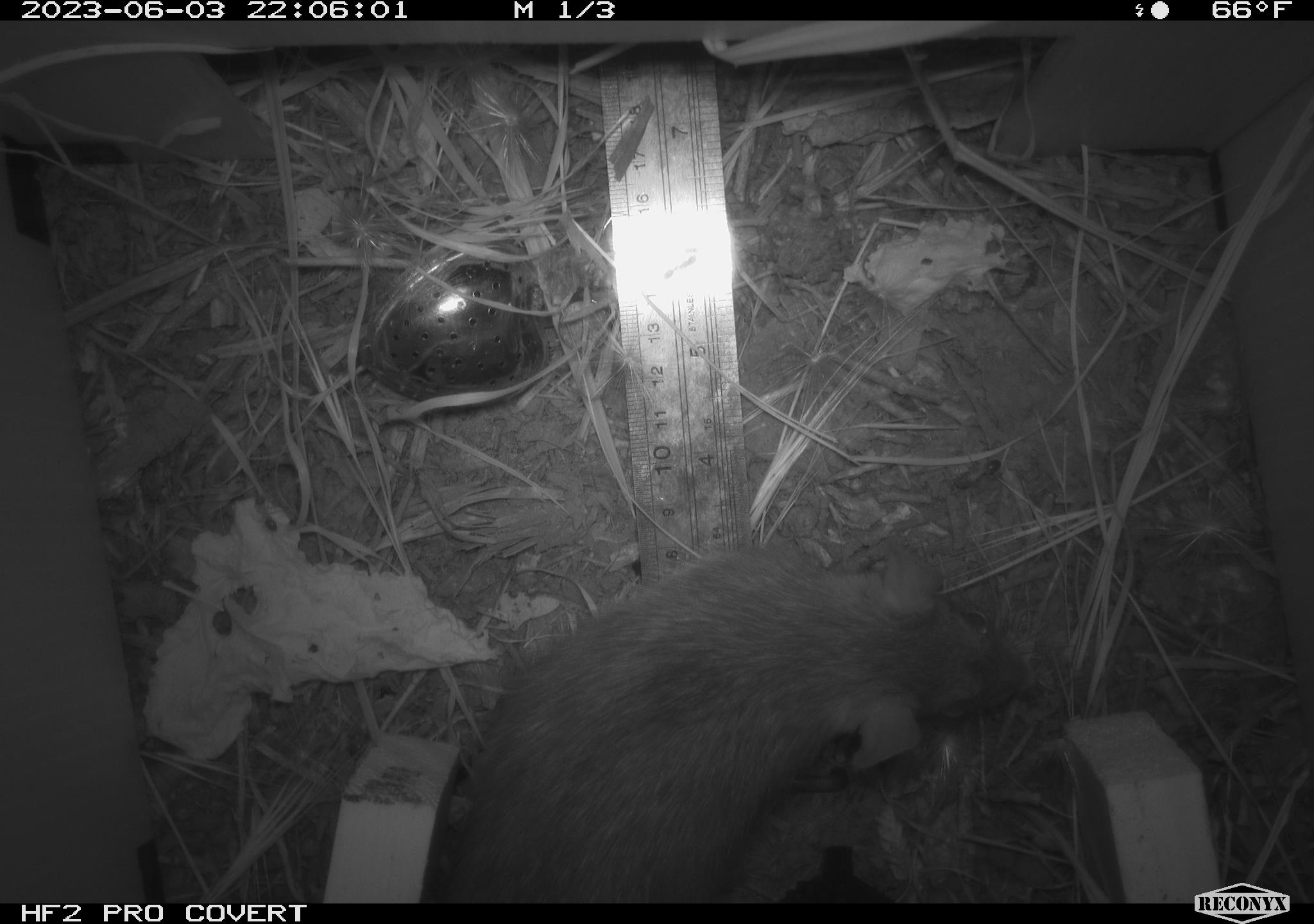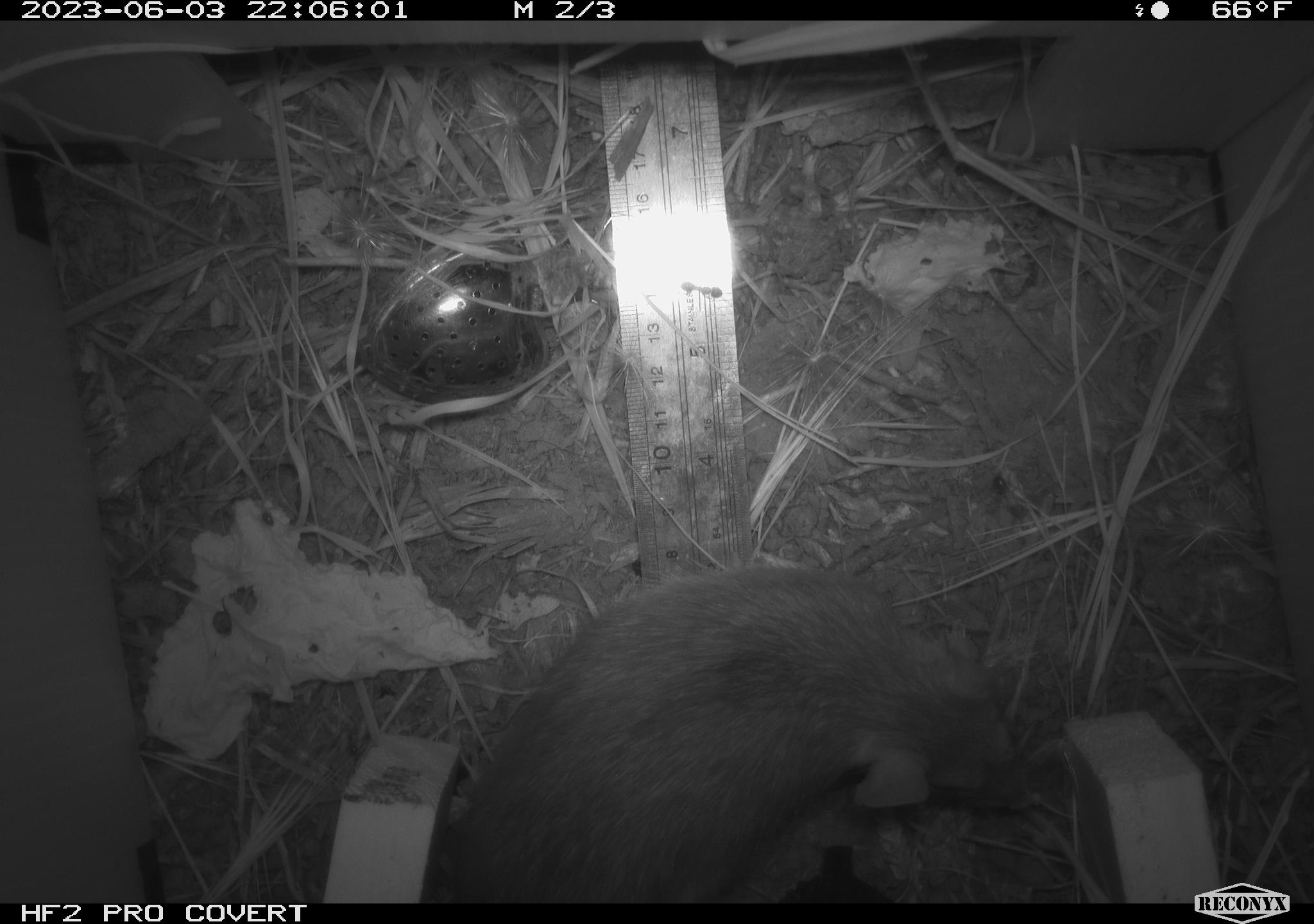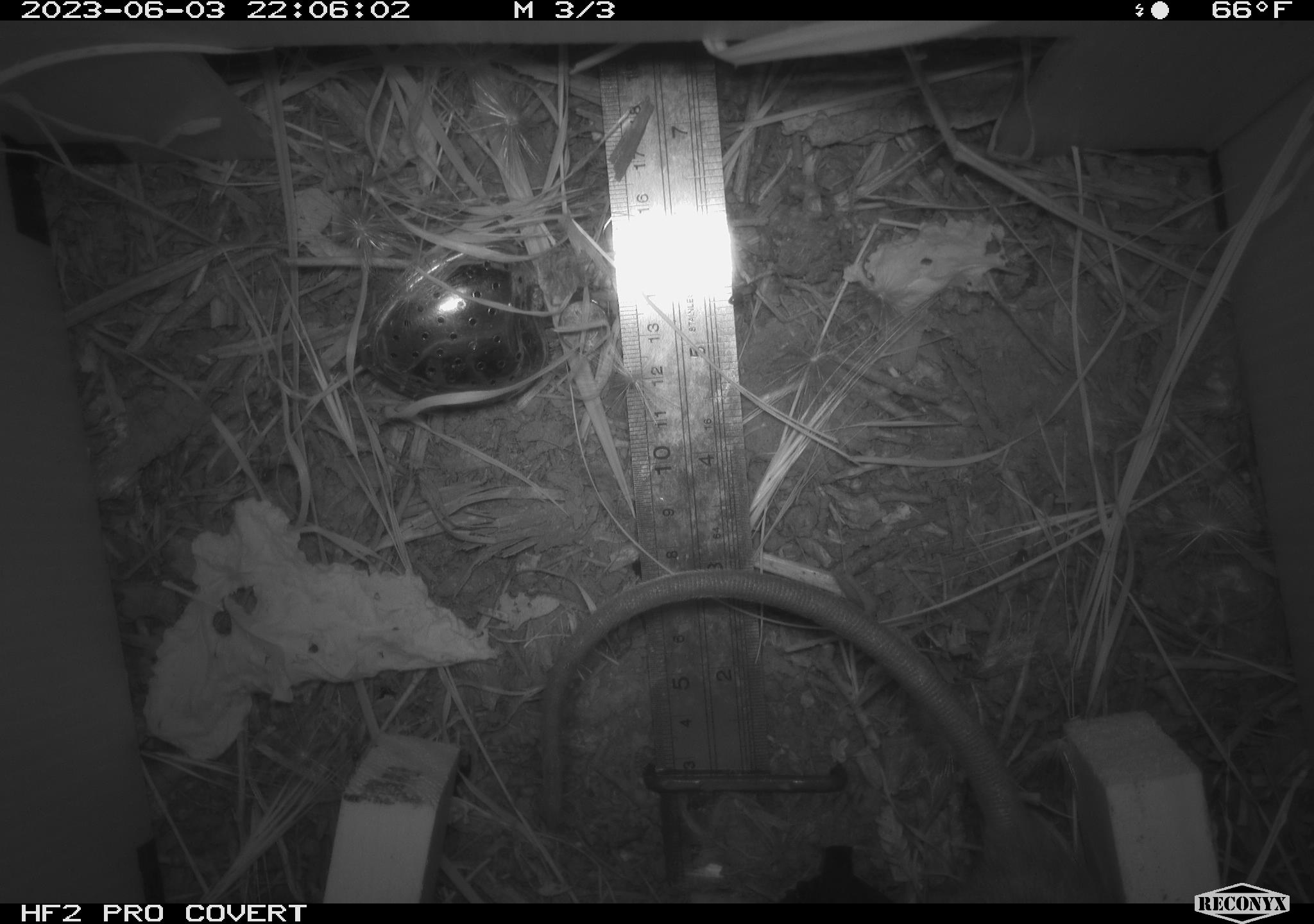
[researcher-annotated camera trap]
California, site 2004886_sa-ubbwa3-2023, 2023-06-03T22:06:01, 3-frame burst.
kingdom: Animalia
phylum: Chordata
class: Mammalia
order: Rodentia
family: Muridae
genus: Rattus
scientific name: Rattus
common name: rat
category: rattus species